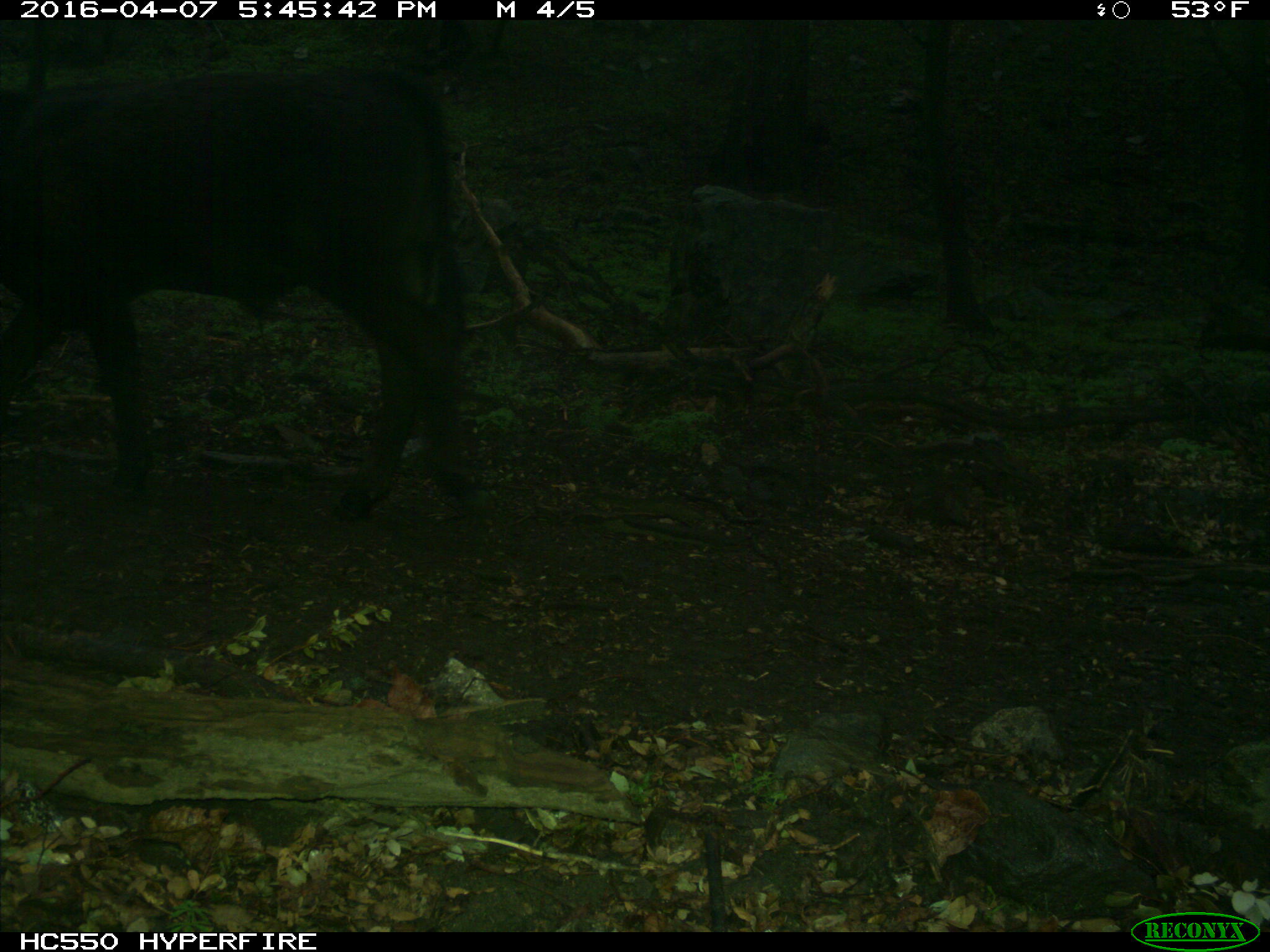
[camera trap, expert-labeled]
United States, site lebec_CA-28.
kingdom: Animalia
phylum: Chordata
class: Mammalia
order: Artiodactyla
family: Bovidae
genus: Bos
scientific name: Bos taurus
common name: domestic cow